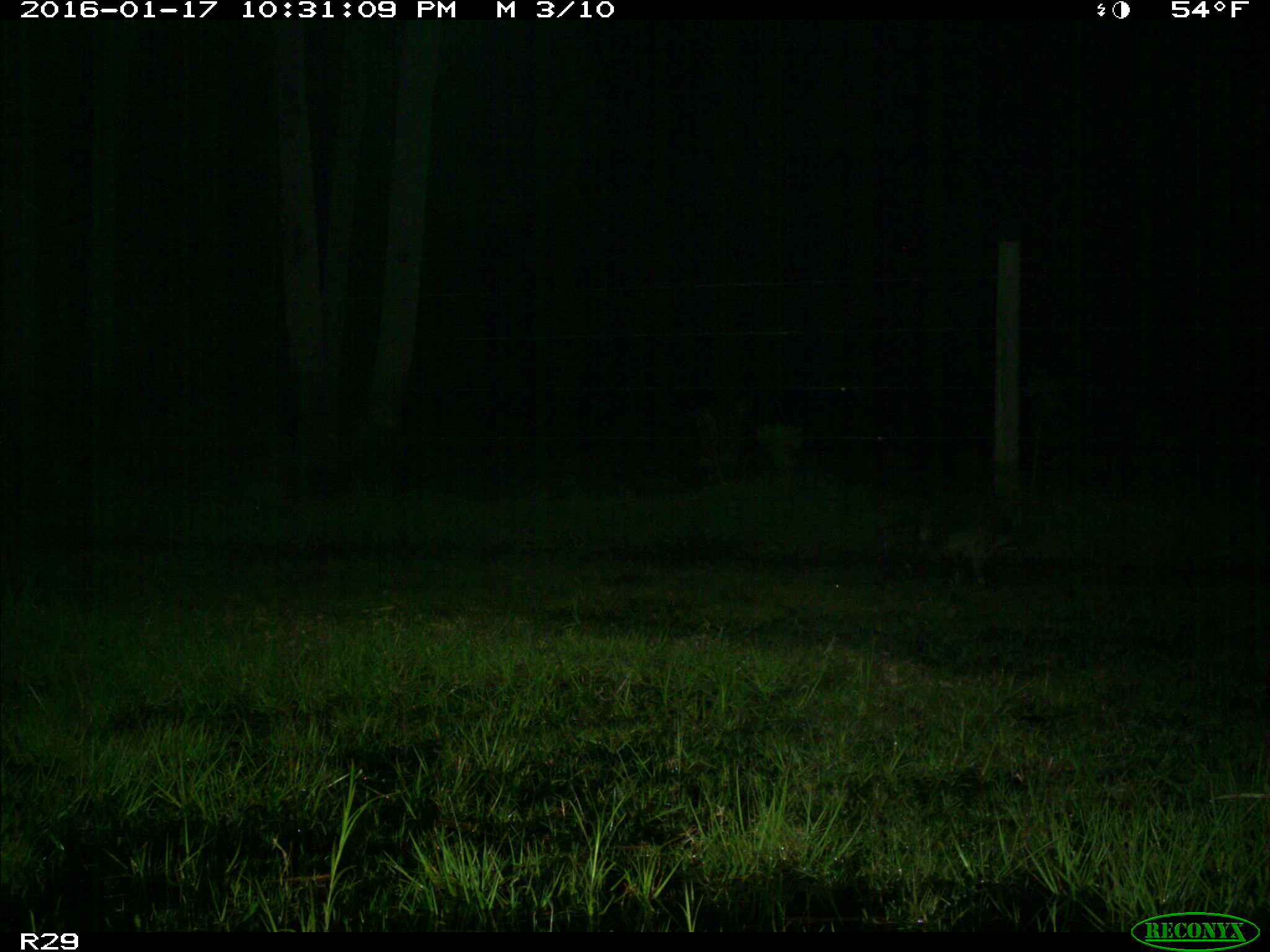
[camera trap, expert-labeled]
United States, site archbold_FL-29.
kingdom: Animalia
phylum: Chordata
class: Mammalia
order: Carnivora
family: Procyonidae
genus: Procyon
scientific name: Procyon lotor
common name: common raccoon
Procyon lotor (common raccoon).